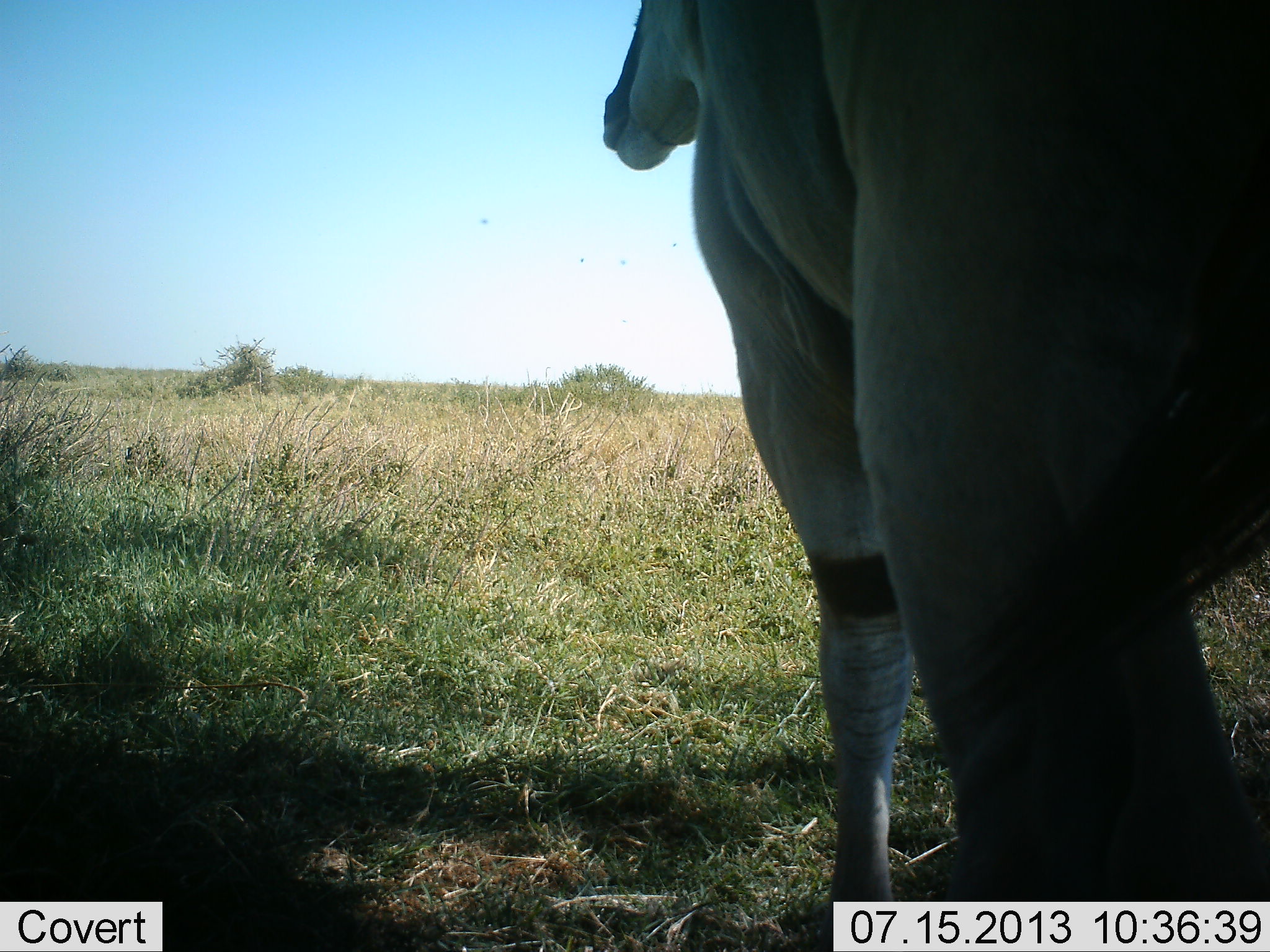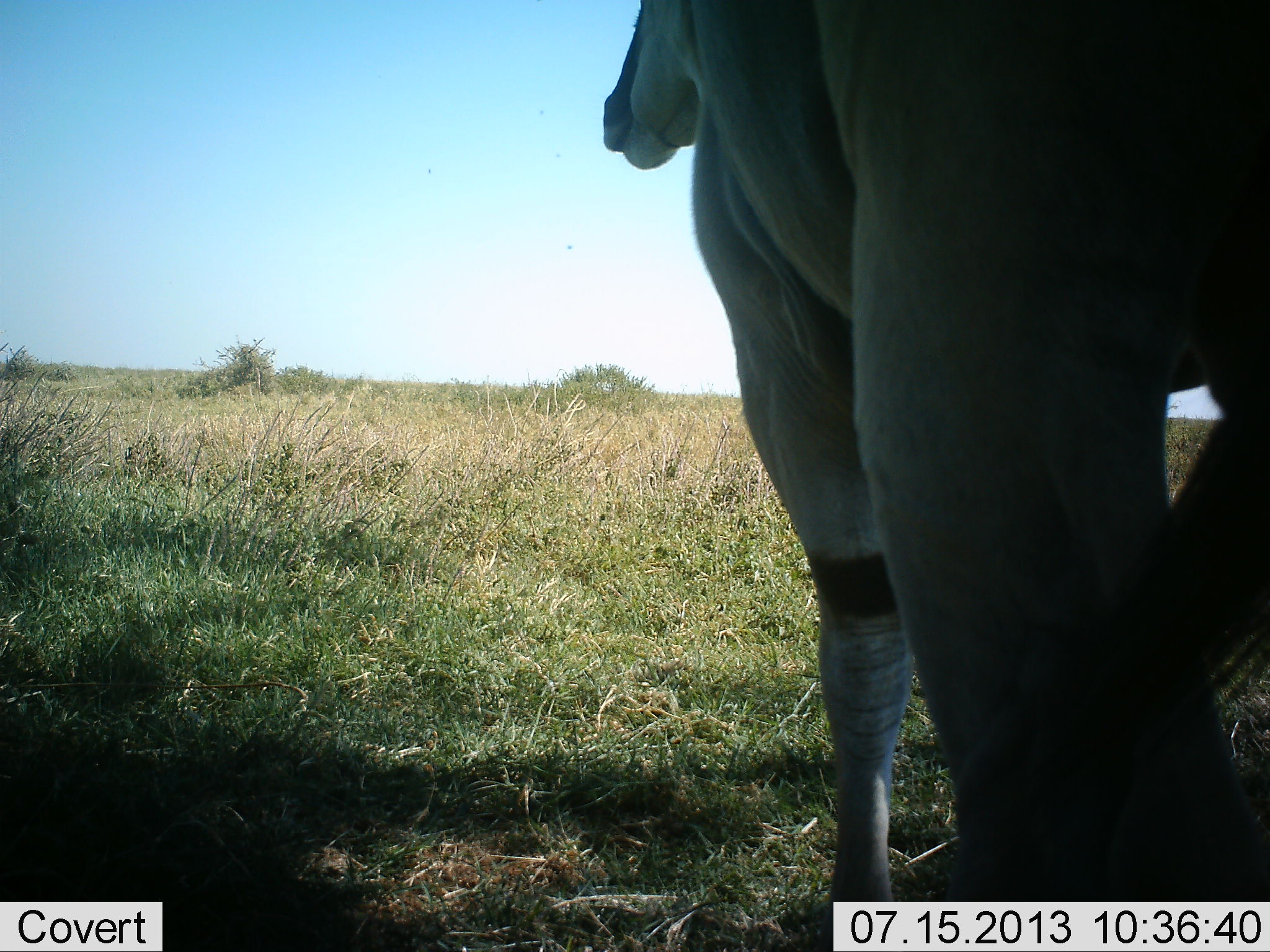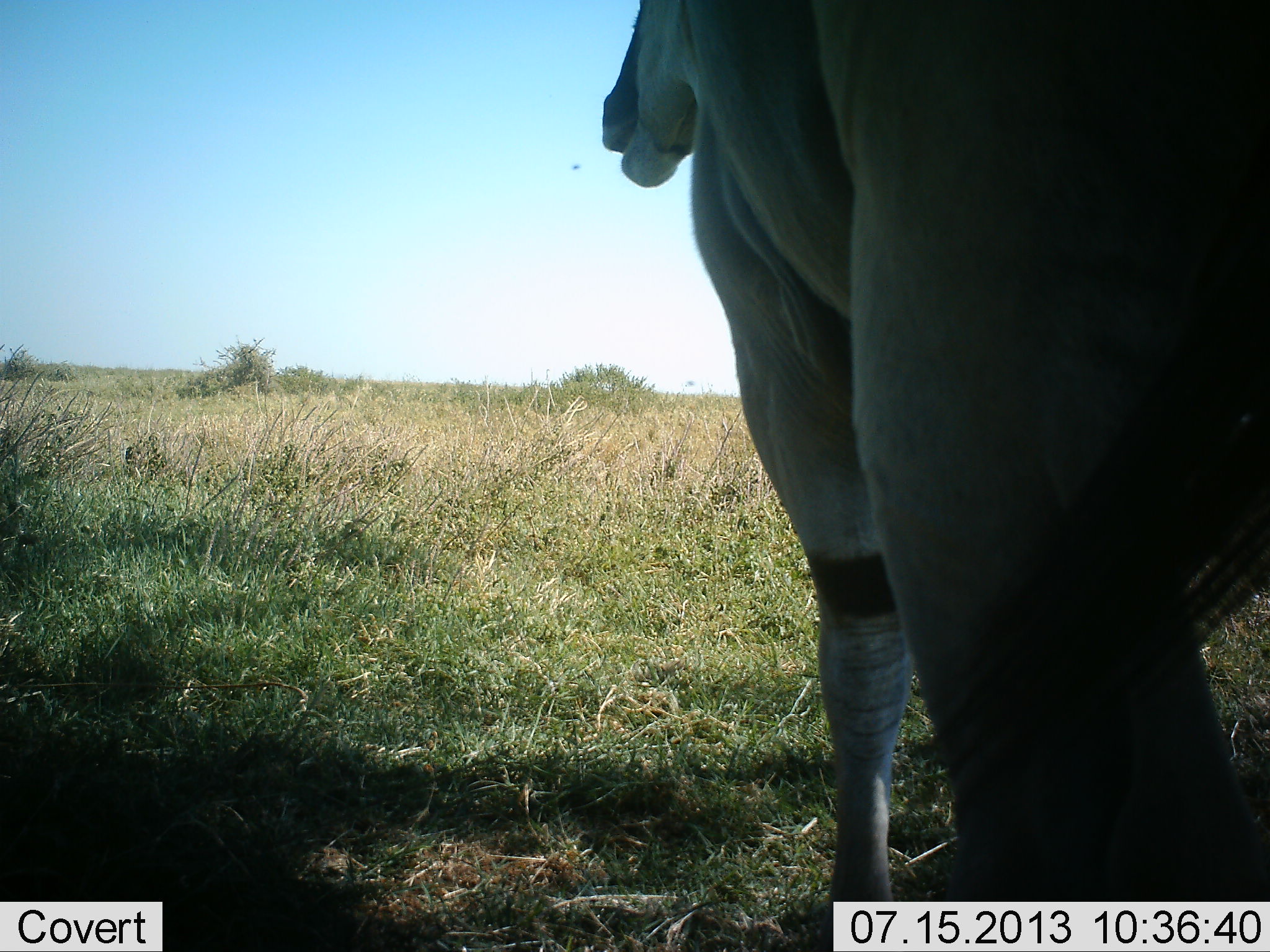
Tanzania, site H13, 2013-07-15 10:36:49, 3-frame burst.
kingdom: Animalia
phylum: Chordata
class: Mammalia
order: Artiodactyla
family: Bovidae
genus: Tragelaphus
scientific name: Tragelaphus oryx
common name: eland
Eland (Tragelaphus oryx), count 1. Behavior (volunteer vote fractions): standing 82%, resting 0%, moving 0%, interacting 0%. Young present (vote fraction): 0%. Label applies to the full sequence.